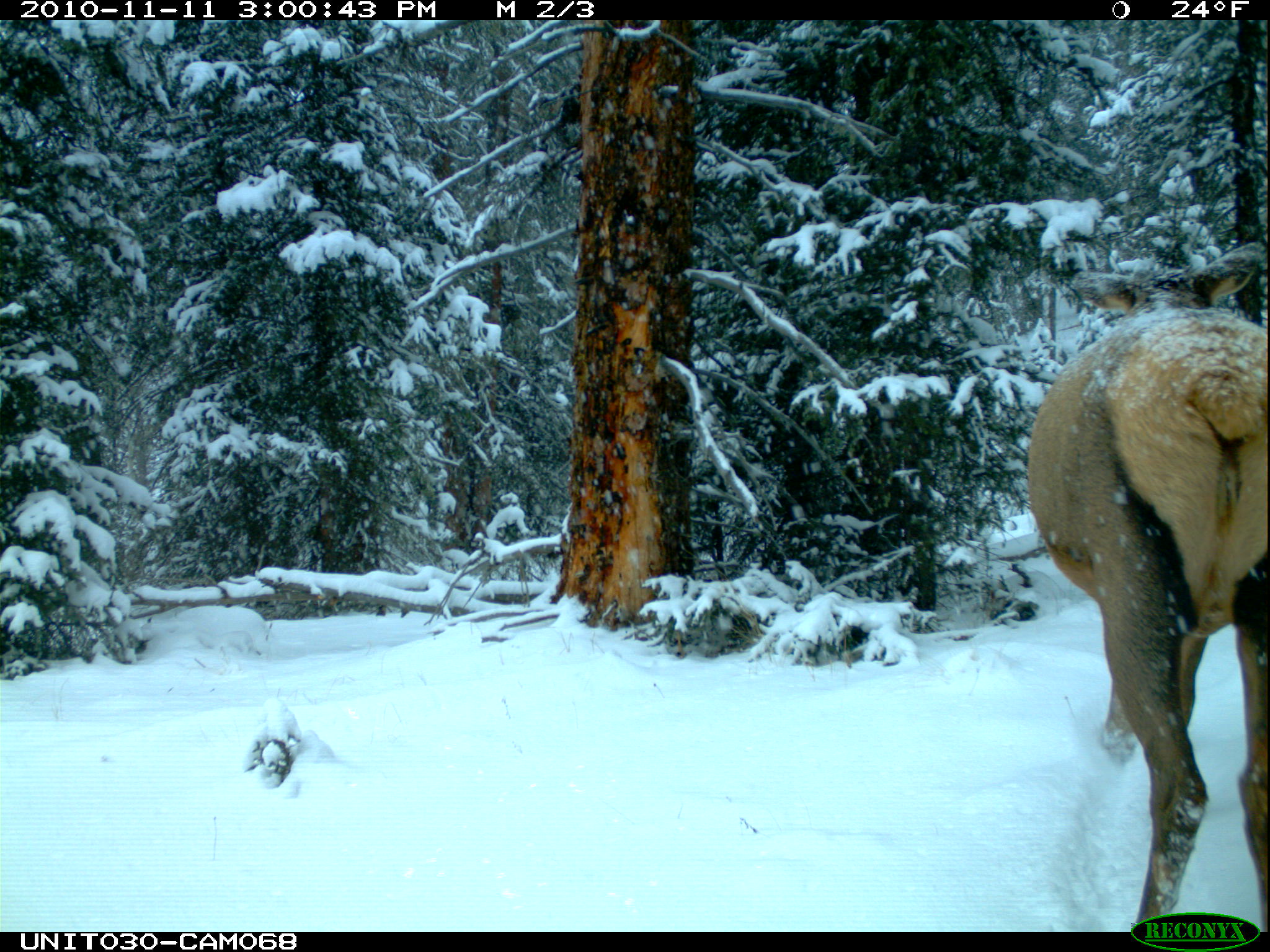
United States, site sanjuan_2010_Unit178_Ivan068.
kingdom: Animalia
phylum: Chordata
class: Mammalia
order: Artiodactyla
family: Cervidae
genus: Cervus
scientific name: Cervus elaphus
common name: red deer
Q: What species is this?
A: Cervus elaphus (red deer).